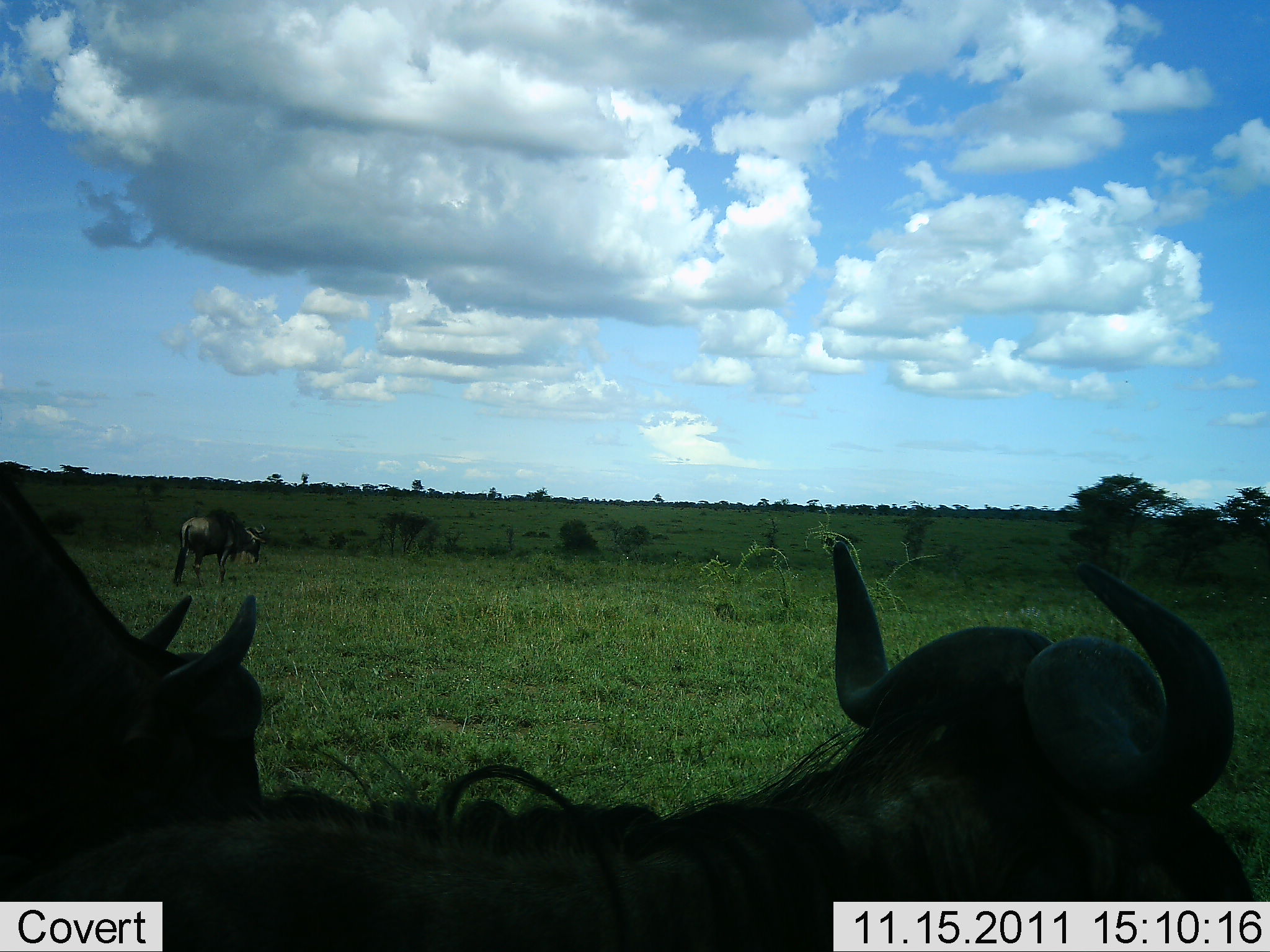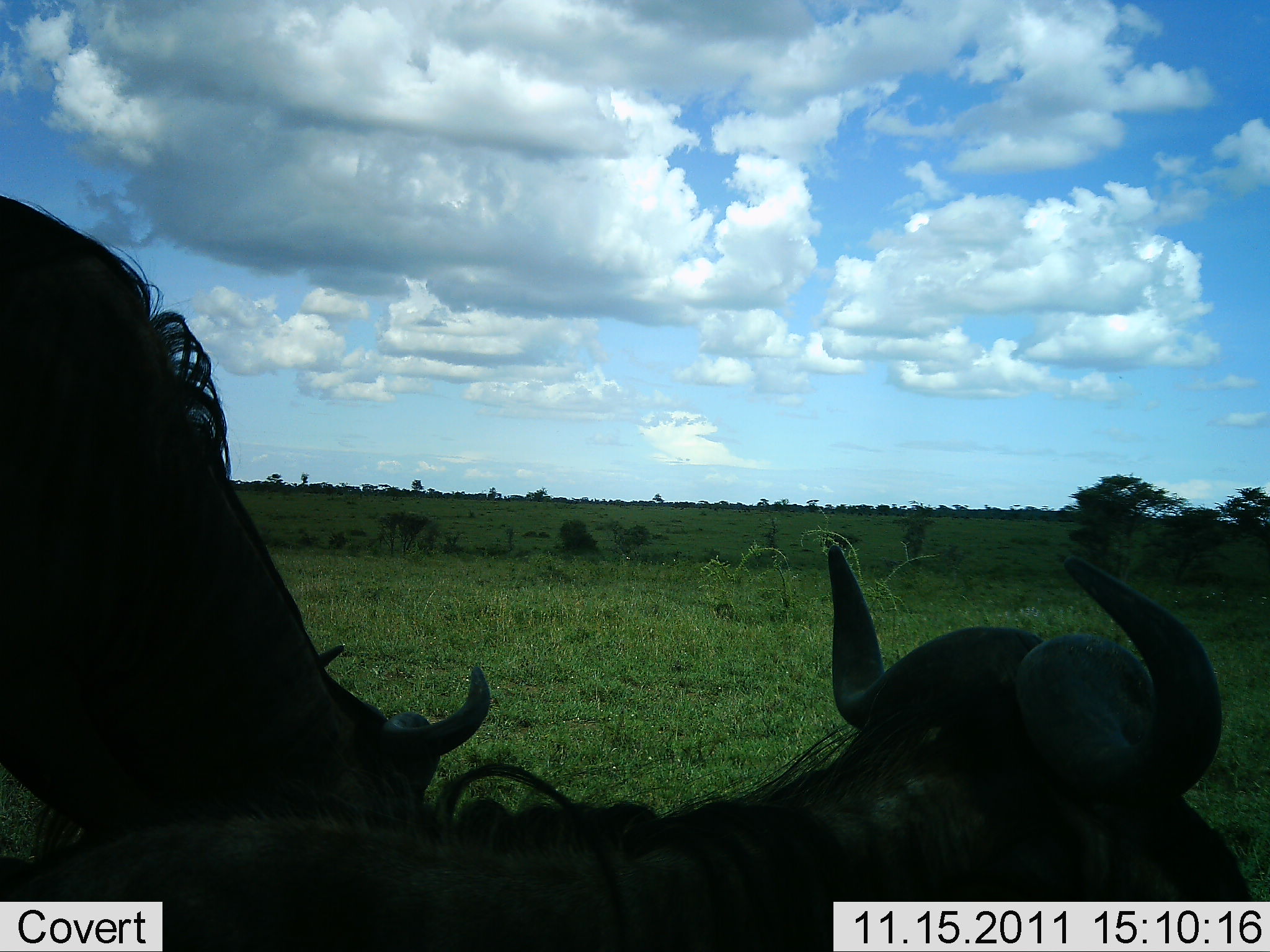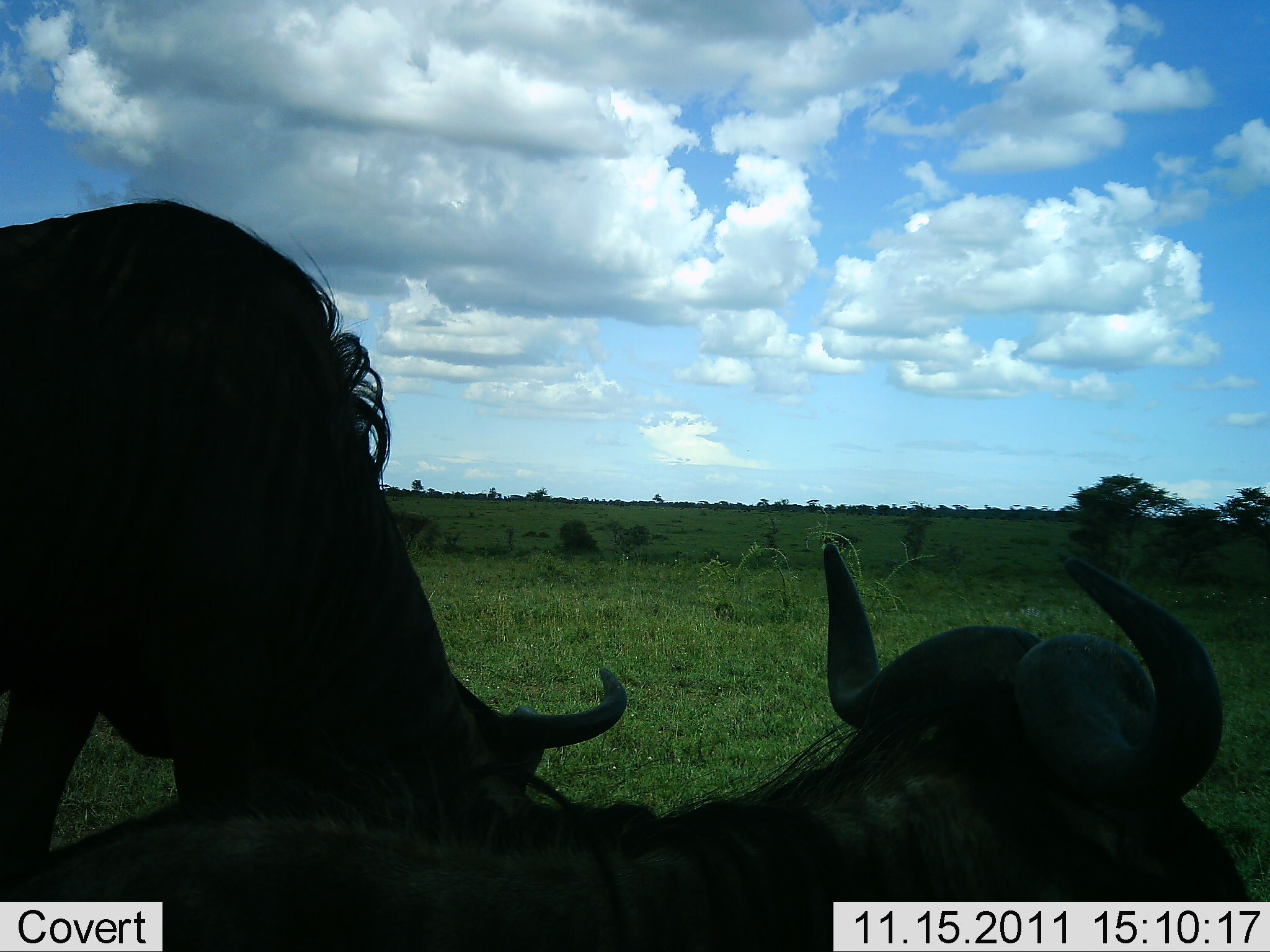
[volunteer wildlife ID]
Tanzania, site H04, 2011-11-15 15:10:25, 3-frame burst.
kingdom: Animalia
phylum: Chordata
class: Mammalia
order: Artiodactyla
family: Bovidae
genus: Connochaetes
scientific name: Connochaetes taurinus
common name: blue wildebeest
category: wildebeest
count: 3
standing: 44%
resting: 31%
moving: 25%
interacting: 6%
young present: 0%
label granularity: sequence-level